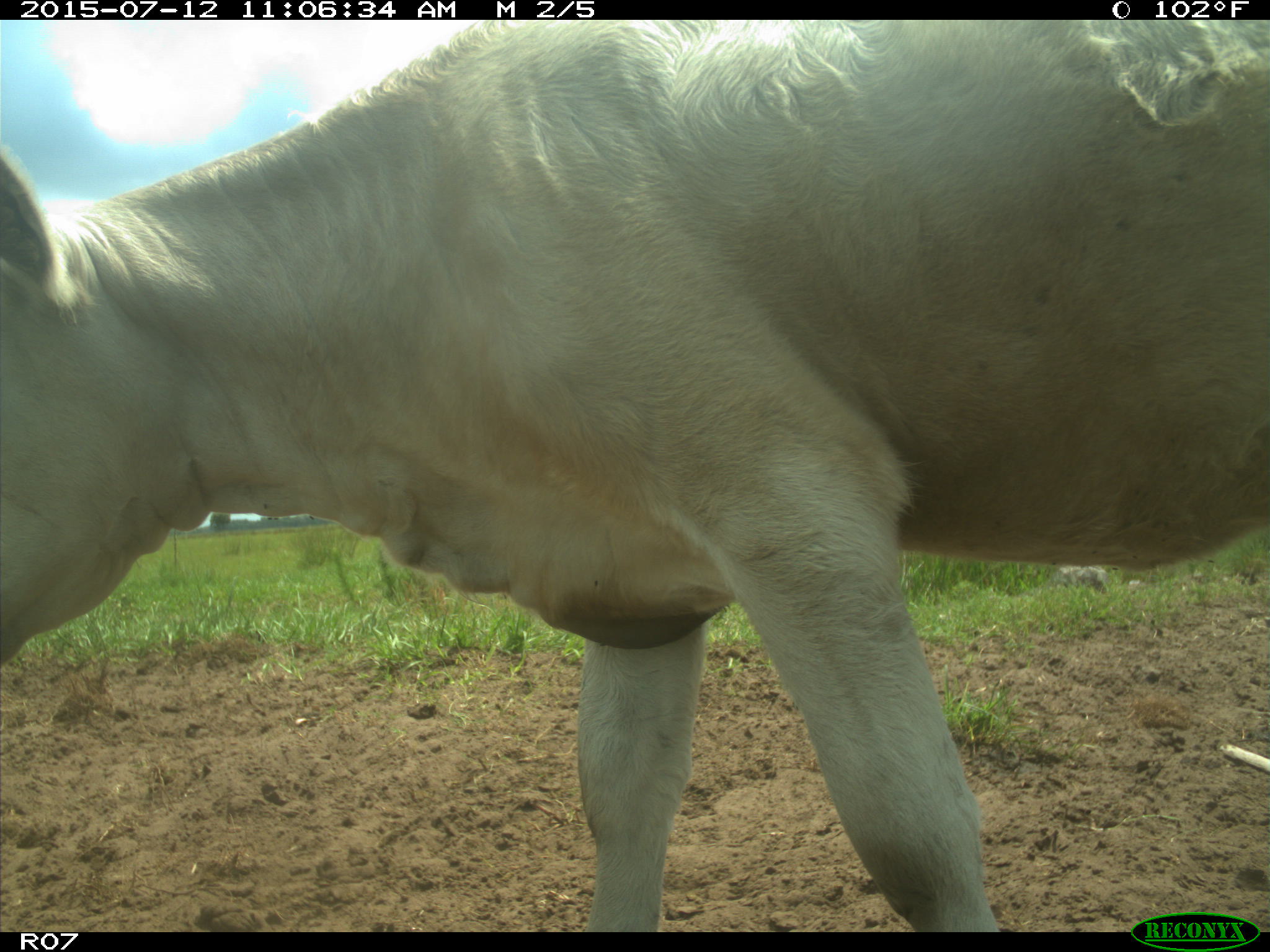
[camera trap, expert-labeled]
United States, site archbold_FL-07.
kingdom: Animalia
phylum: Chordata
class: Mammalia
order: Artiodactyla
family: Bovidae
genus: Bos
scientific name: Bos taurus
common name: domestic cow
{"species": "Bos taurus (domestic cow)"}